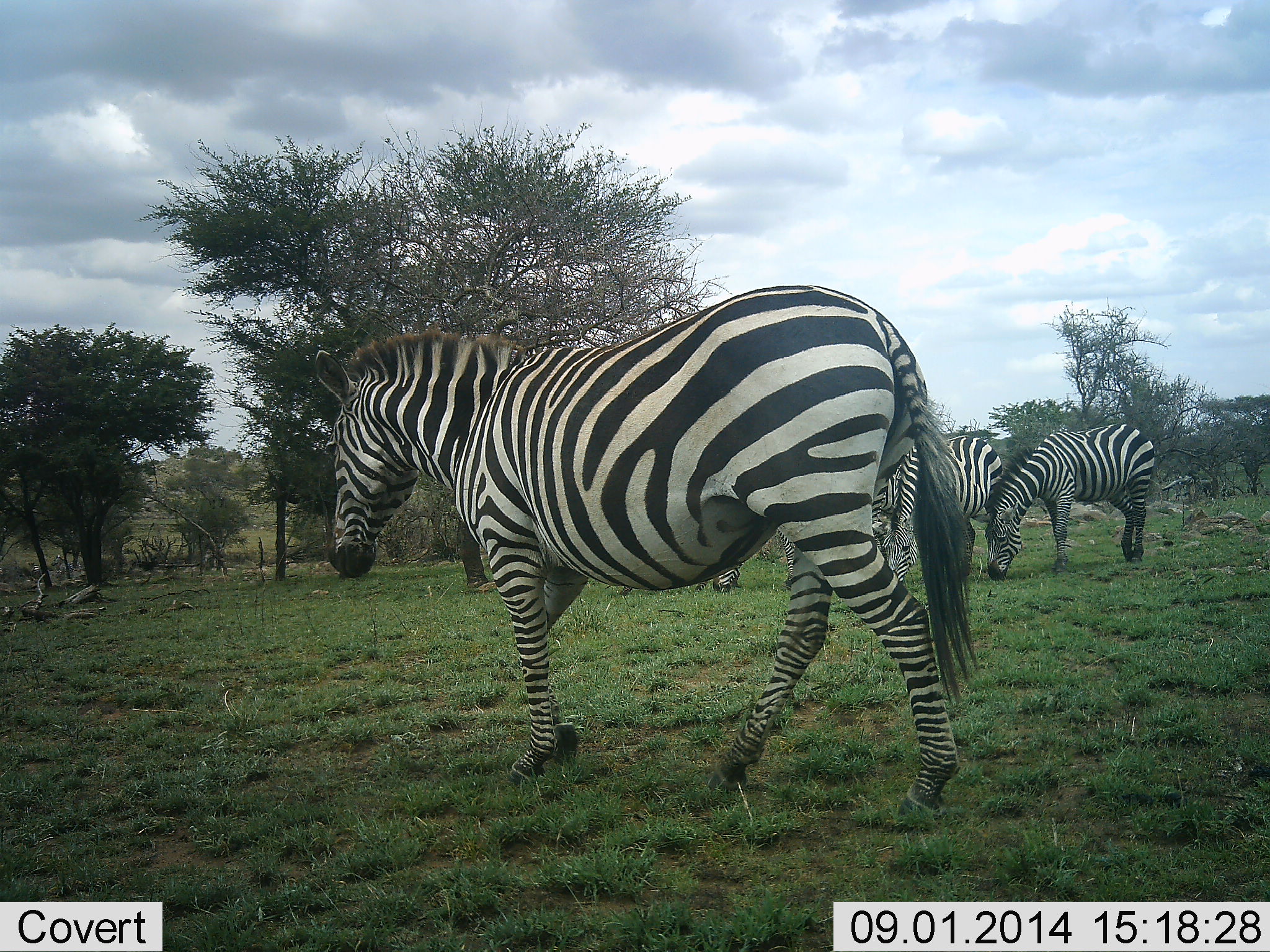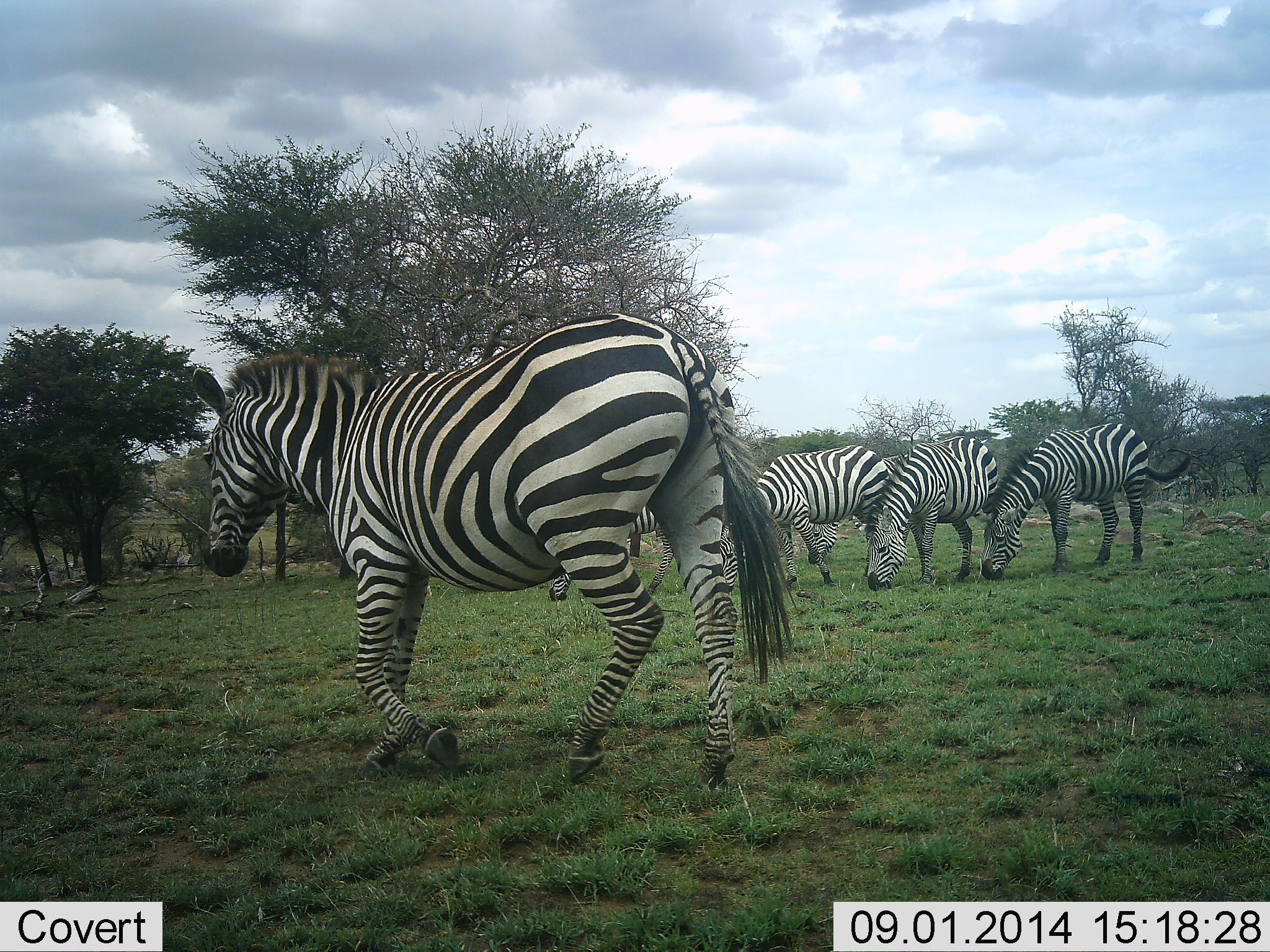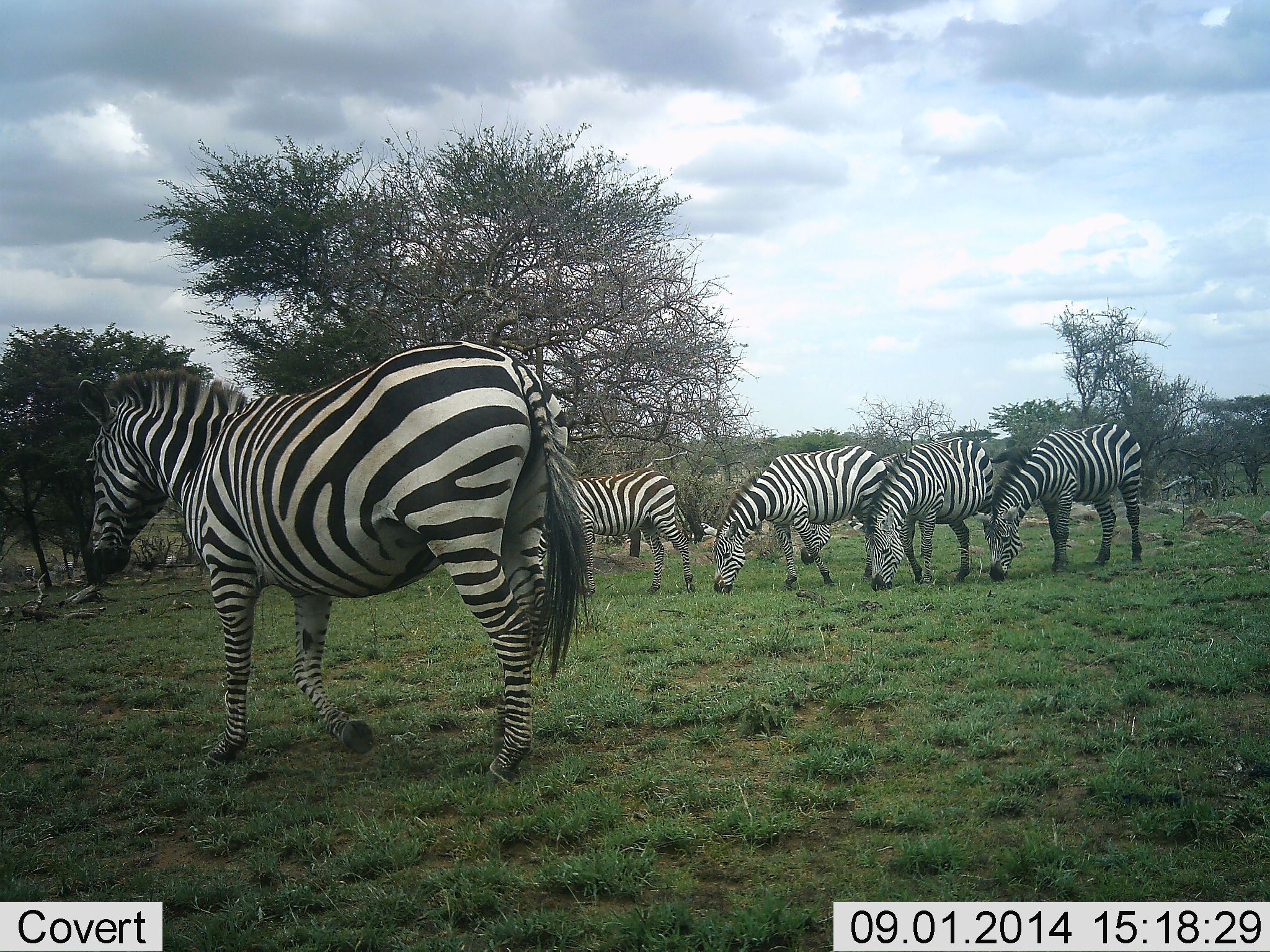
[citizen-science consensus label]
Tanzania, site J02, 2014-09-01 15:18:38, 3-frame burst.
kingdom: Animalia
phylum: Chordata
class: Mammalia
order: Perissodactyla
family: Equidae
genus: Equus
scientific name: Equus quagga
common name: plains zebra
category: zebra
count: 5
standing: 30%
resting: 0%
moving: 80%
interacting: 0%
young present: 0%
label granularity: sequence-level